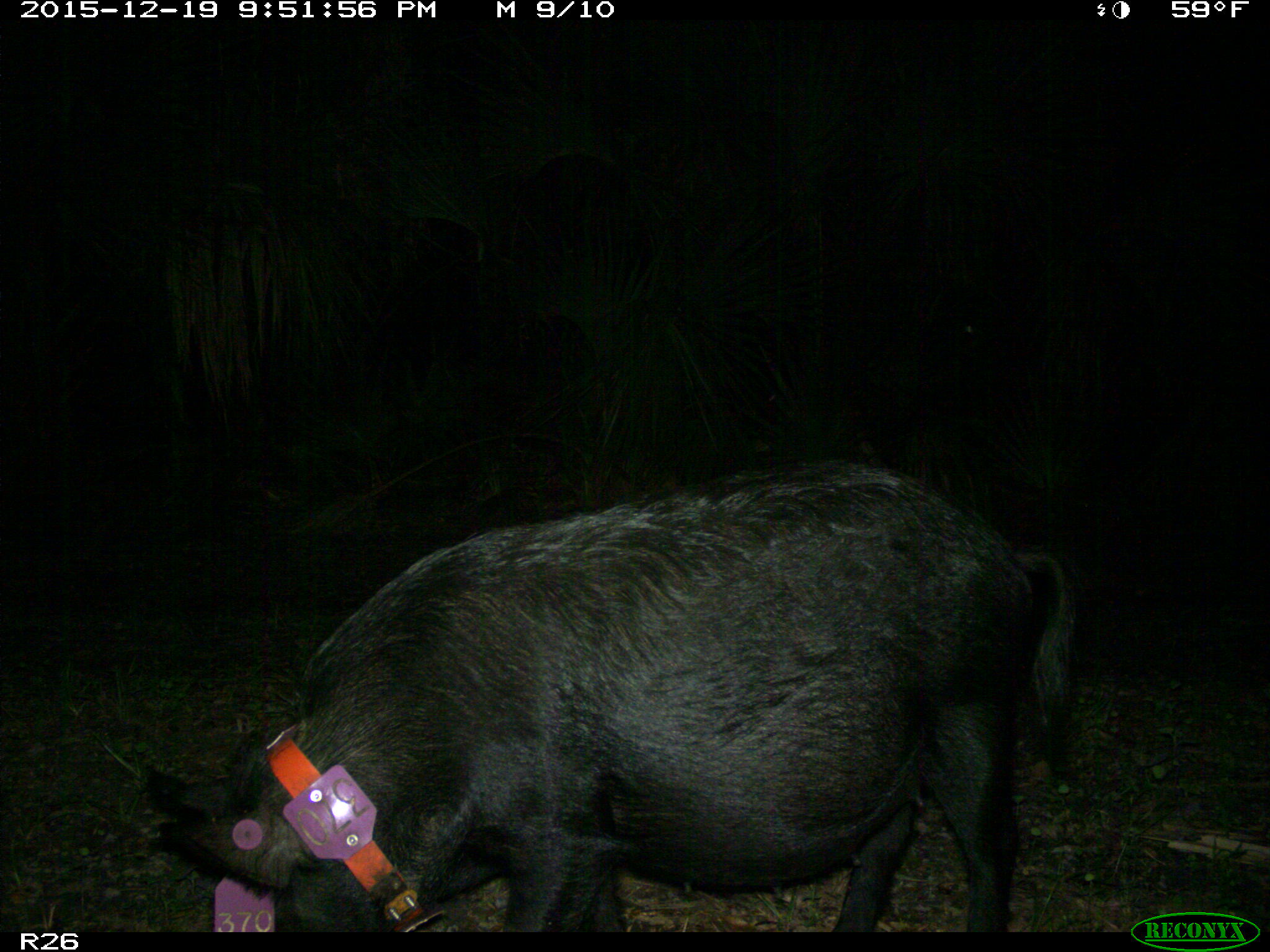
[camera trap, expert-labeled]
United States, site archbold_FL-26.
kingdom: Animalia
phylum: Chordata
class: Mammalia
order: Artiodactyla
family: Suidae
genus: Sus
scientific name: Sus scrofa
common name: wild boar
Sus scrofa (wild boar).